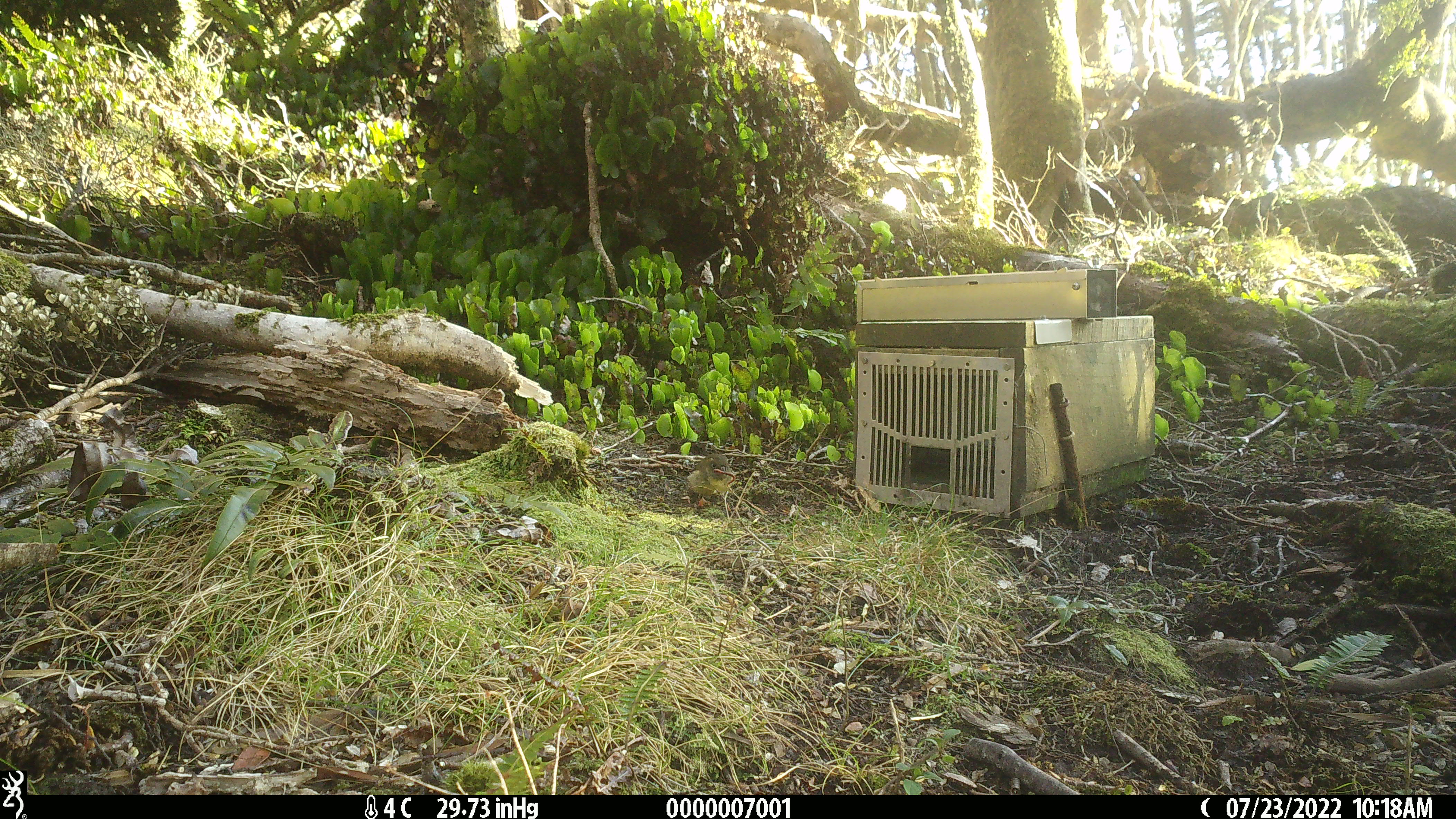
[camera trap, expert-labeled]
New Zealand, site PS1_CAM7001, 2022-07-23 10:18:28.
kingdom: Animalia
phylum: Chordata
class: Aves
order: Passeriformes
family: Petroicidae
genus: Petroica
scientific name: Petroica macrocephala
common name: tomtit